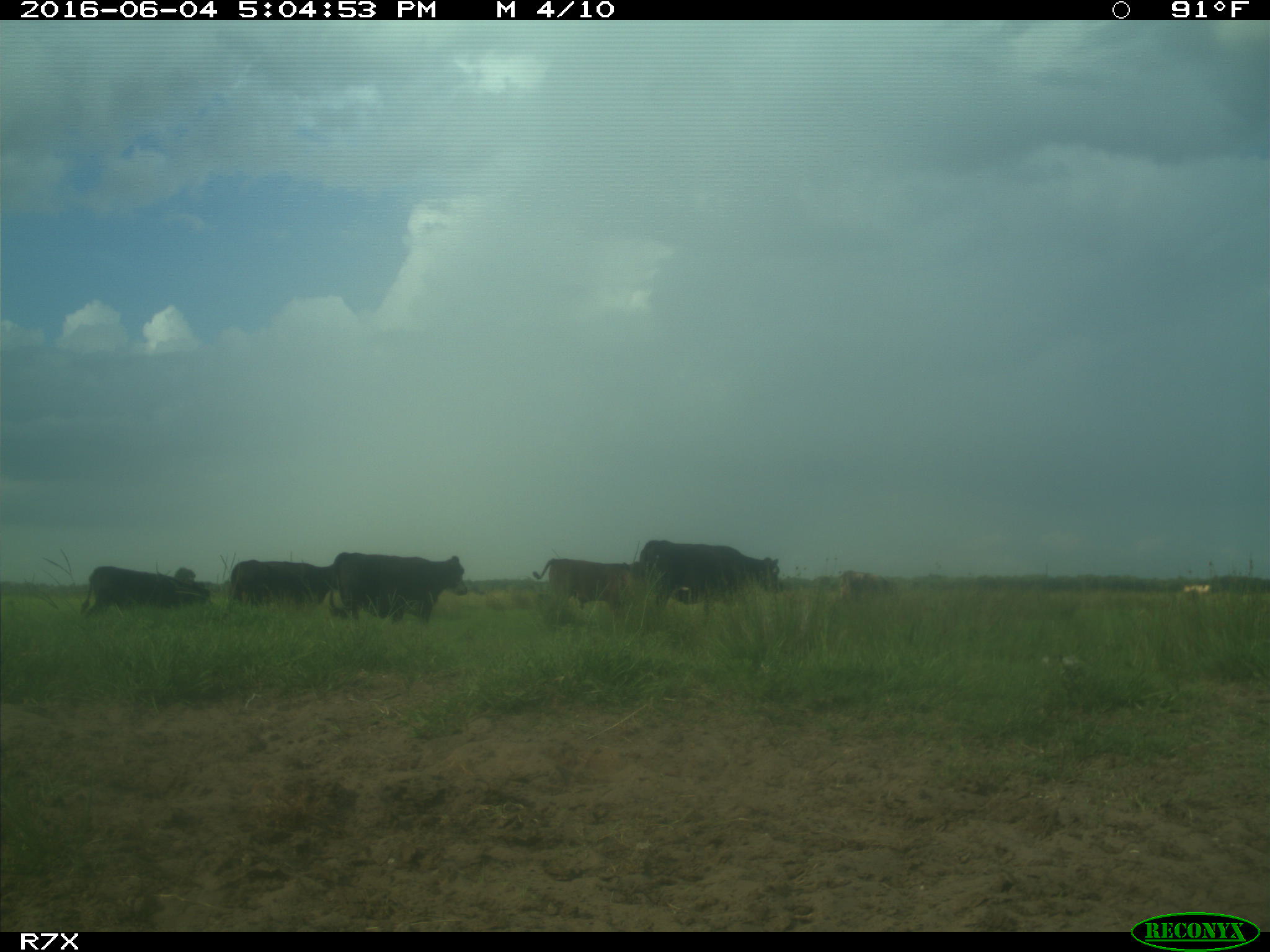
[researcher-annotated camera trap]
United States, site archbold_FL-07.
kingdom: Animalia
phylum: Chordata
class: Mammalia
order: Artiodactyla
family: Bovidae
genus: Bos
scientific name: Bos taurus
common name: domestic cow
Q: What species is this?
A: Bos taurus (domestic cow).